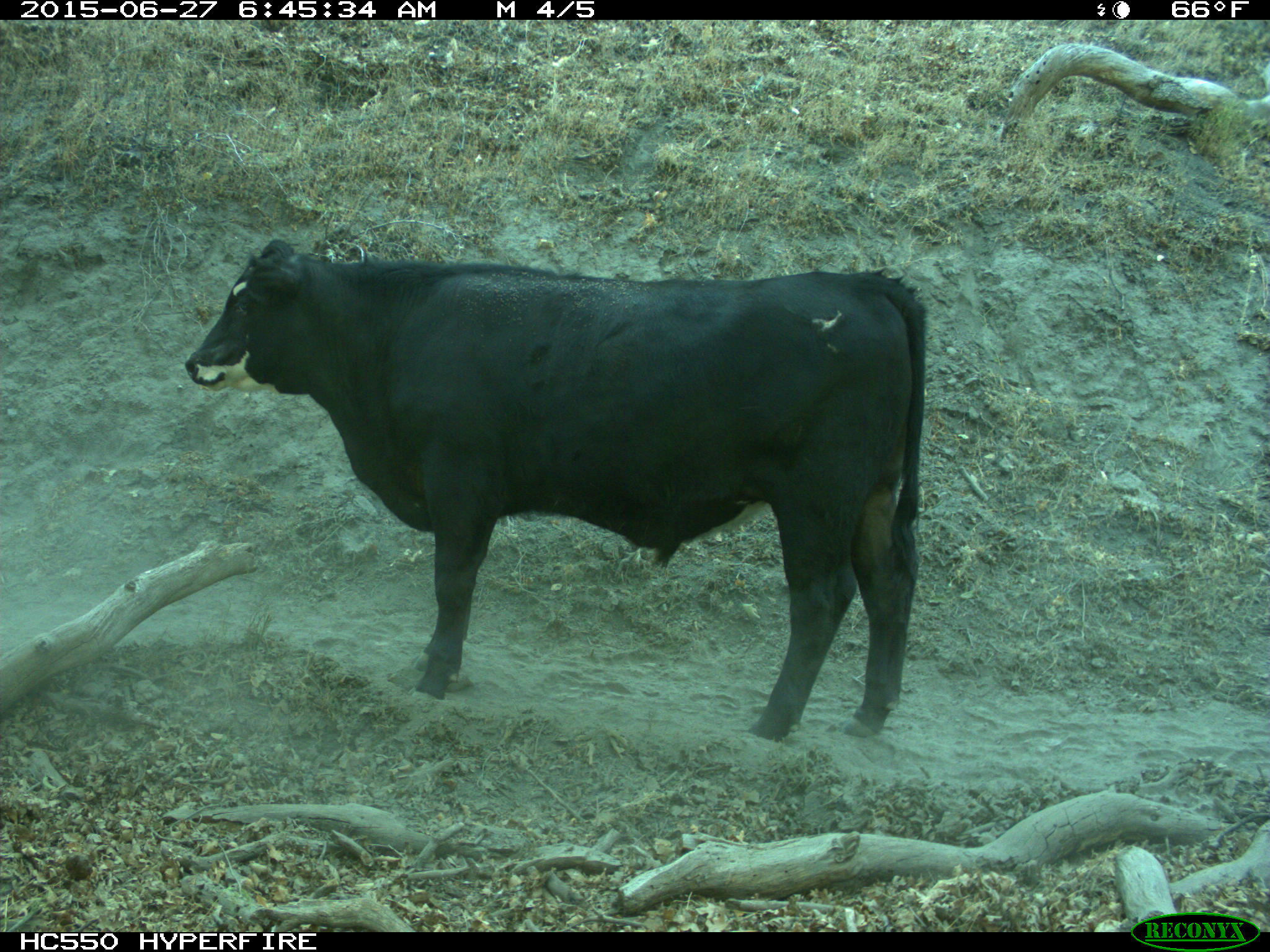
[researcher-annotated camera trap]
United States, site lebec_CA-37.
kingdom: Animalia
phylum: Chordata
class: Mammalia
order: Artiodactyla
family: Bovidae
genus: Bos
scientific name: Bos taurus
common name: domestic cow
Bos taurus (domestic cow).